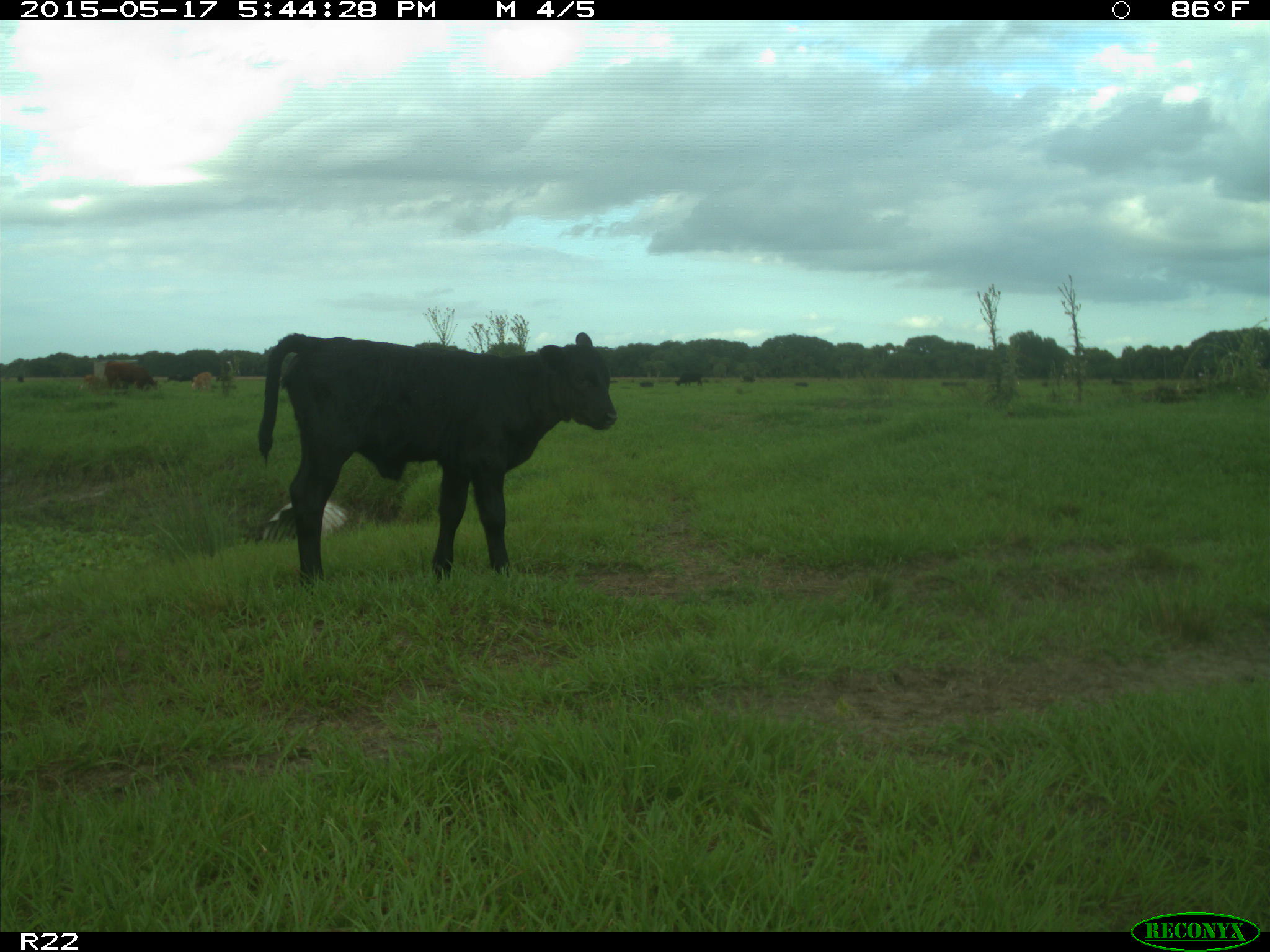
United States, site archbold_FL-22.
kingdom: Animalia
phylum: Chordata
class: Mammalia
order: Artiodactyla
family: Bovidae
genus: Bos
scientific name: Bos taurus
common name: domestic cow